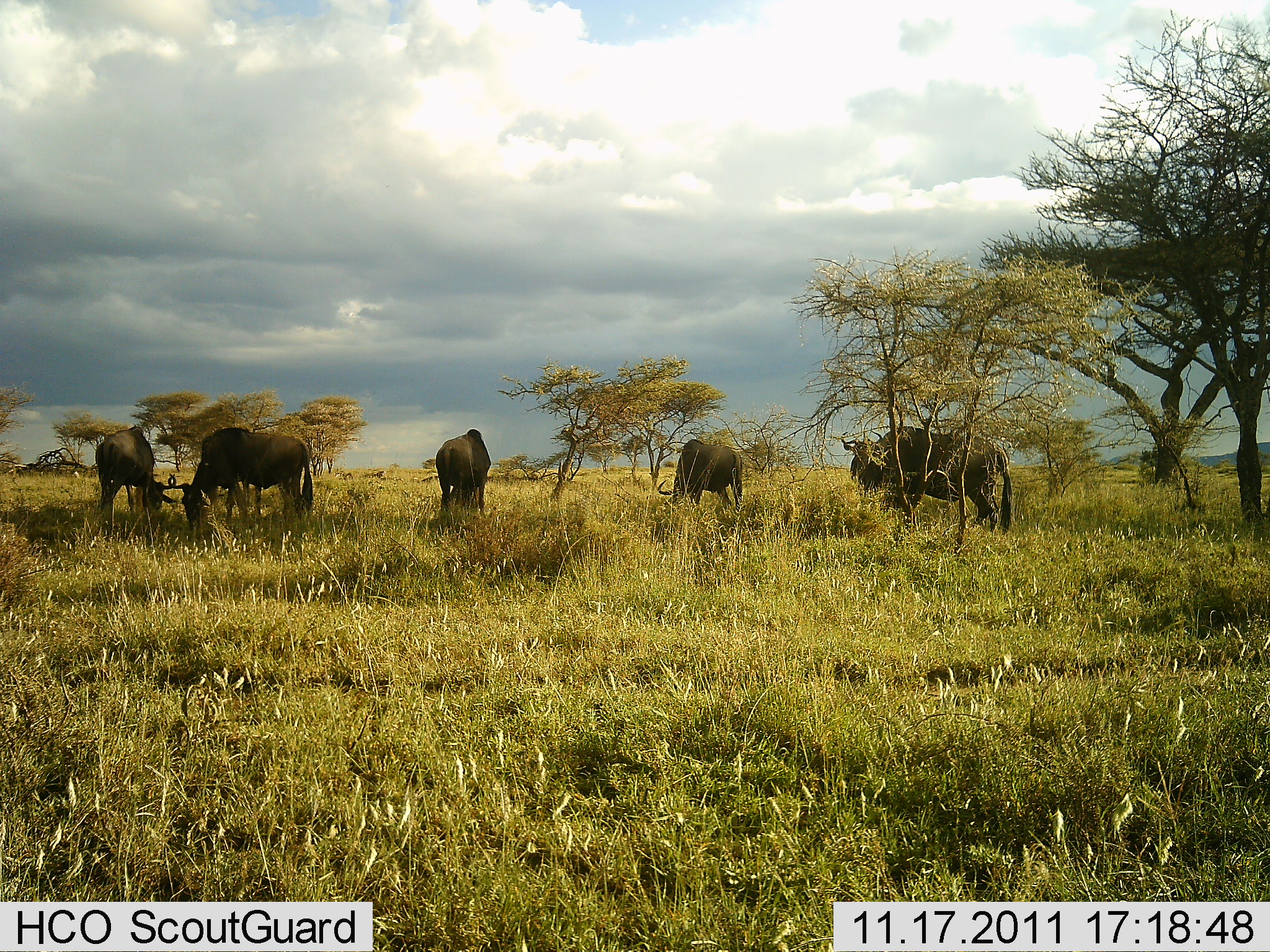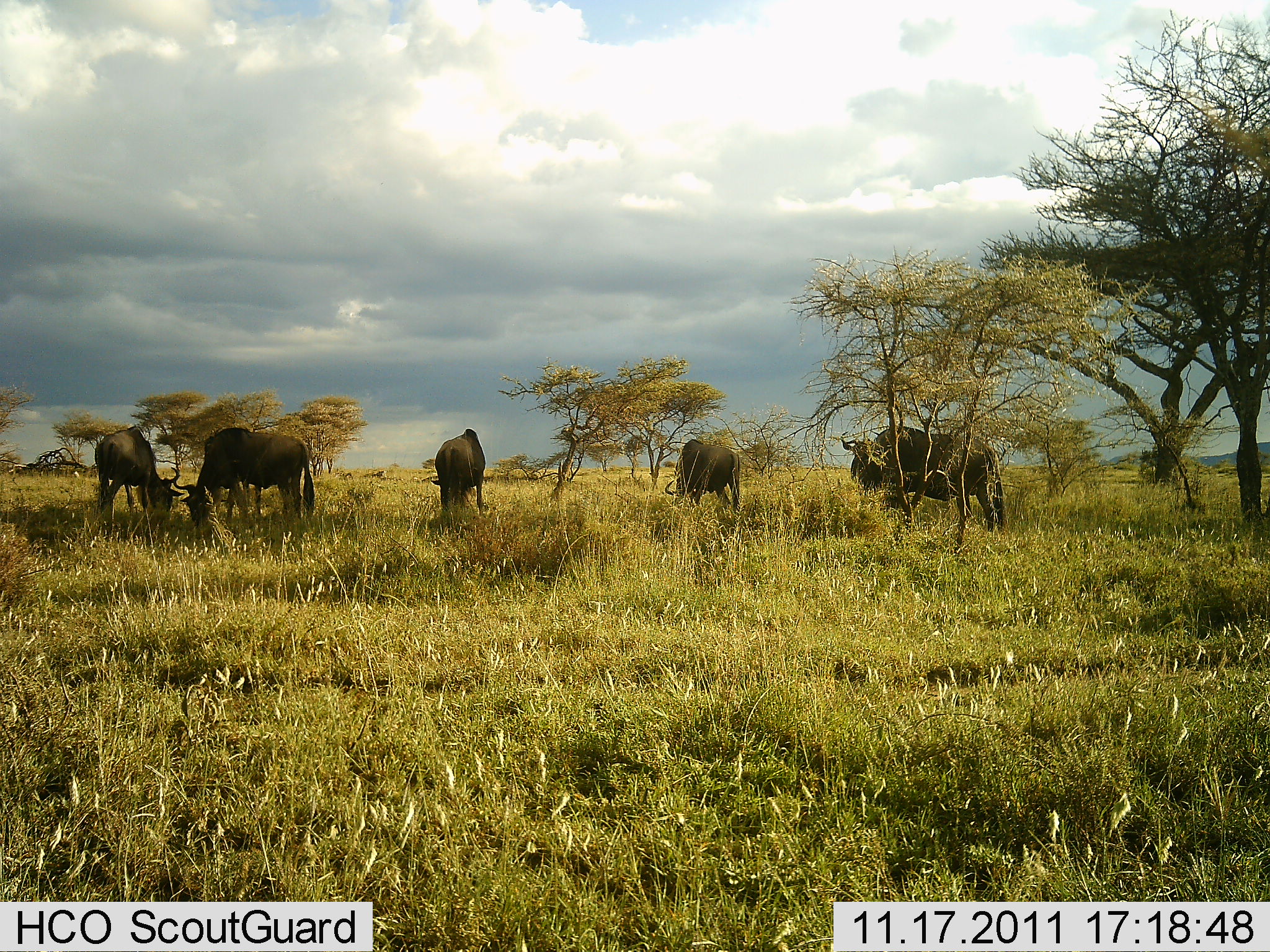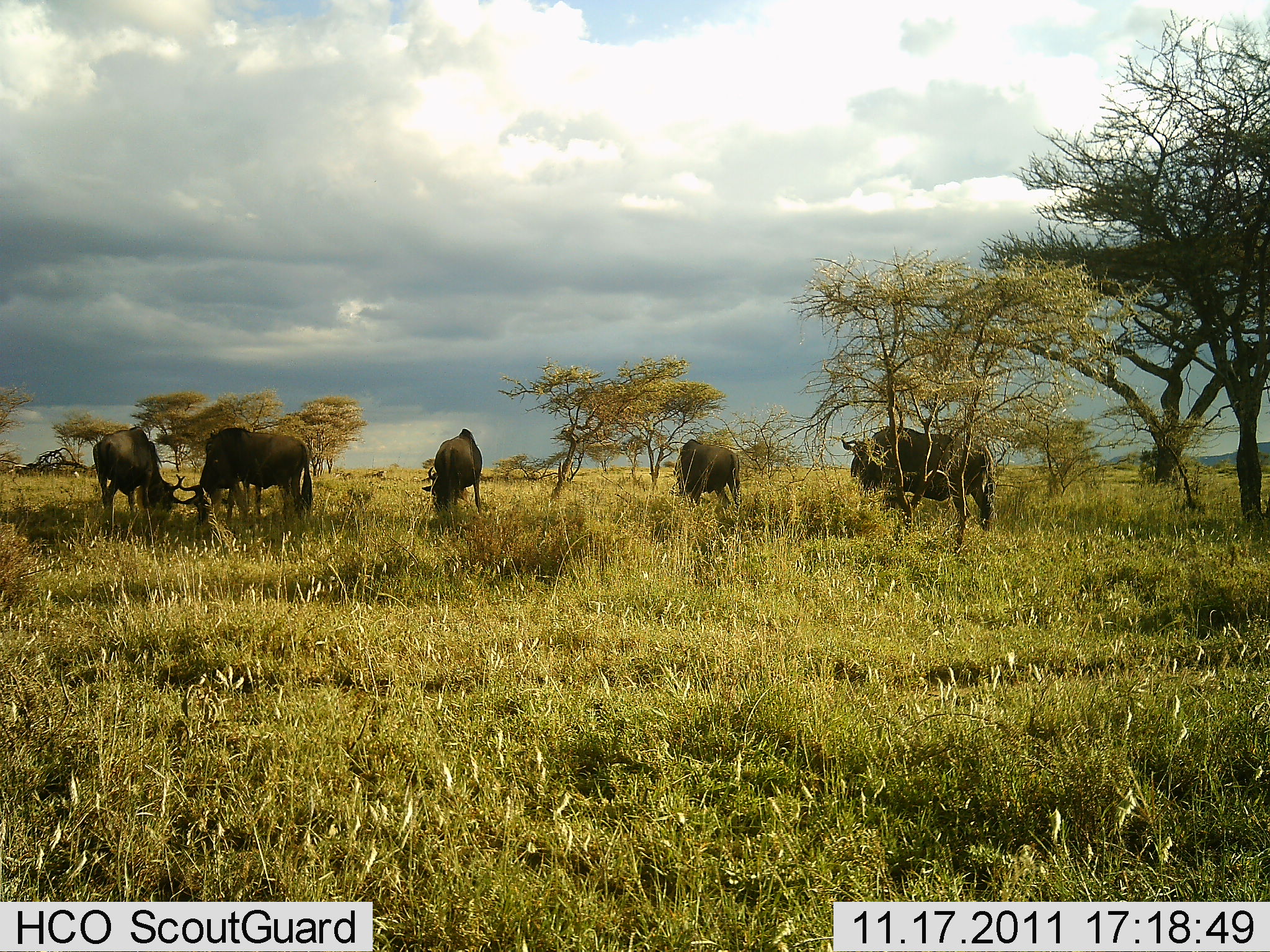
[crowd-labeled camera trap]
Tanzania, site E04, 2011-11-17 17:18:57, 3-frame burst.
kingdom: Animalia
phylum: Chordata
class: Mammalia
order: Artiodactyla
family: Bovidae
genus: Connochaetes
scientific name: Connochaetes taurinus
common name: blue wildebeest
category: wildebeest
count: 5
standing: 27%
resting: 0%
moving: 18%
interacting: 9%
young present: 0%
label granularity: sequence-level